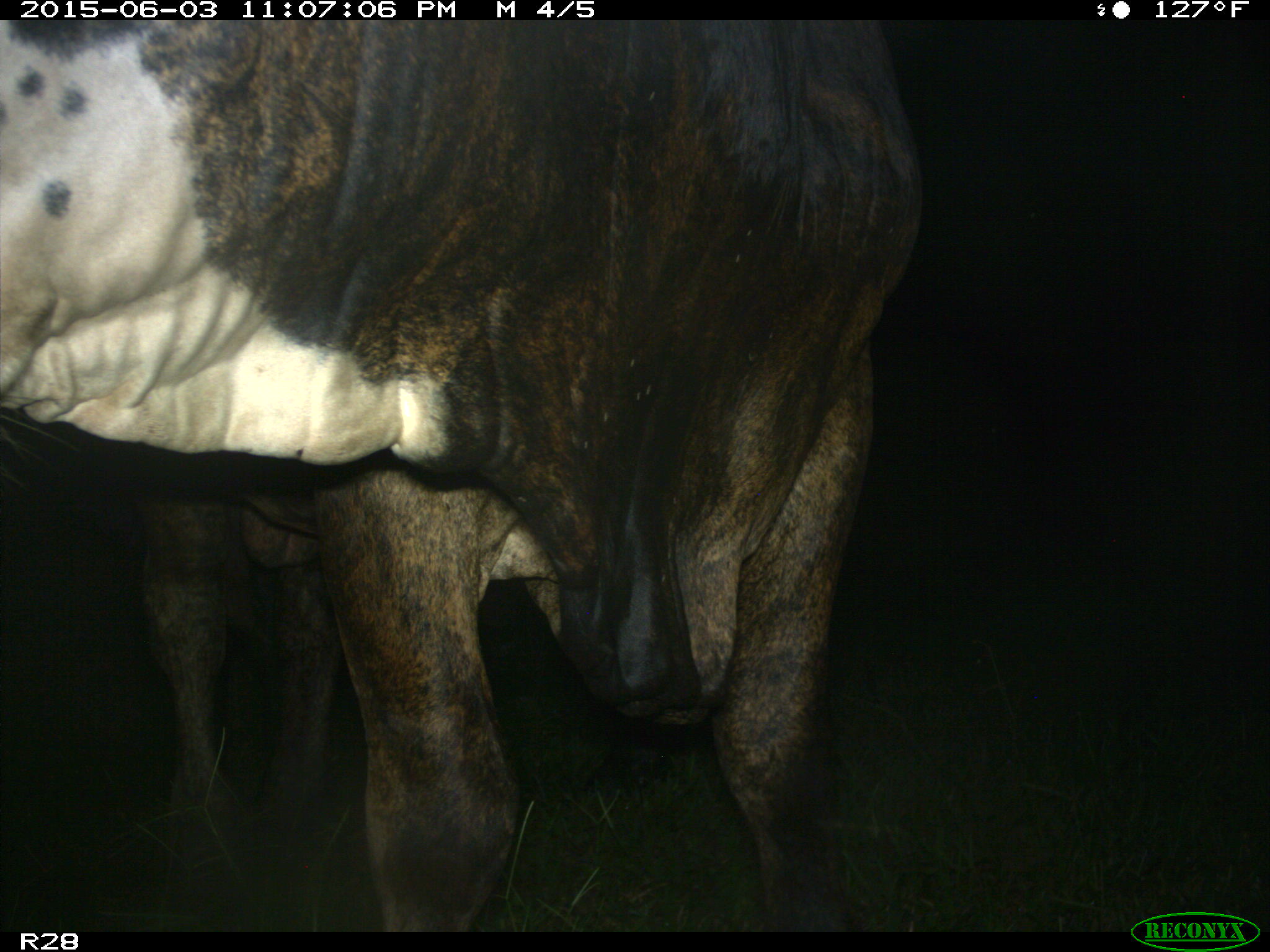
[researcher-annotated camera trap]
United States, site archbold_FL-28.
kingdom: Animalia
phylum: Chordata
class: Mammalia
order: Artiodactyla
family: Bovidae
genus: Bos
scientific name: Bos taurus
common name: domestic cow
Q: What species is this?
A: Bos taurus (domestic cow).